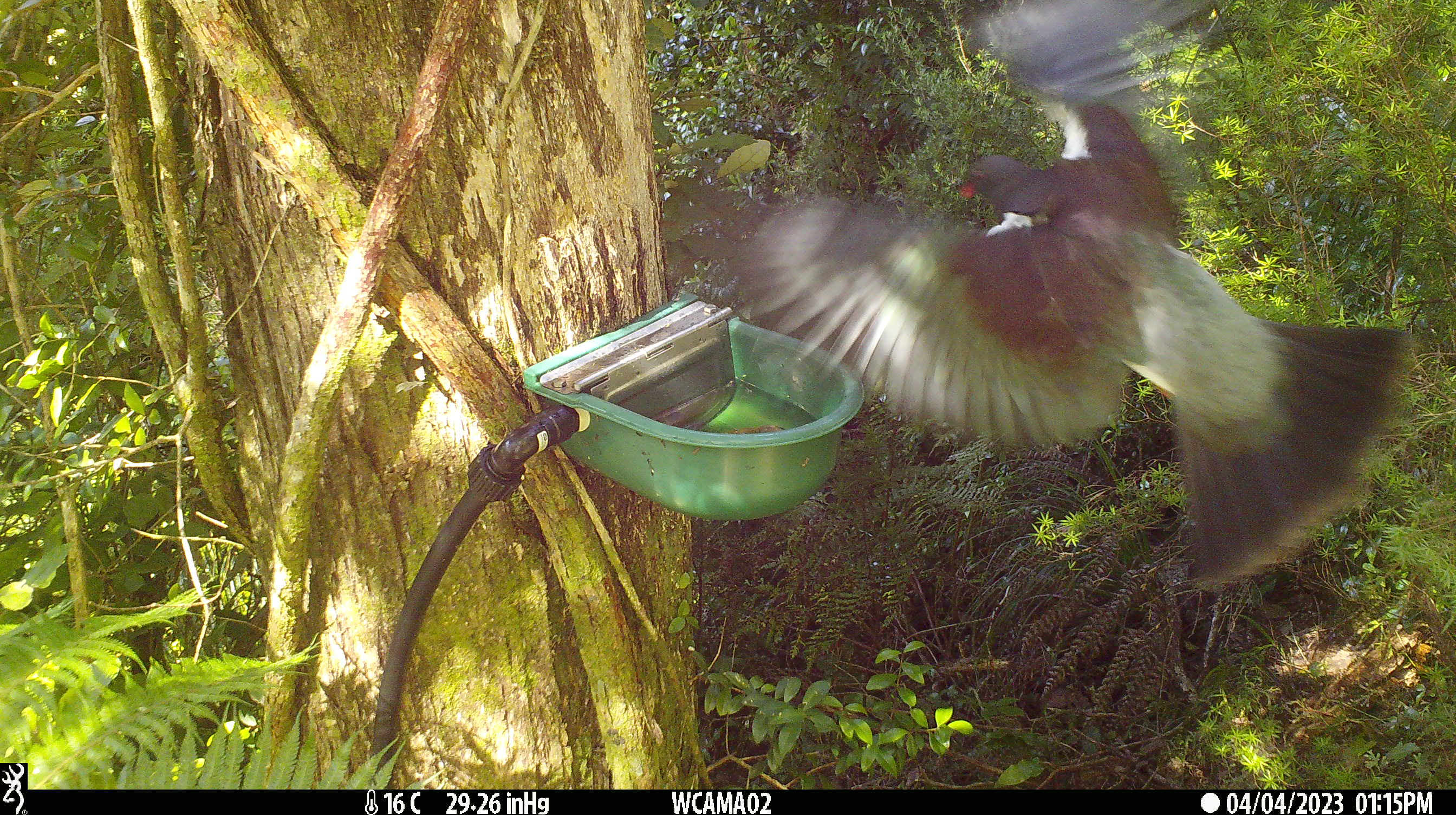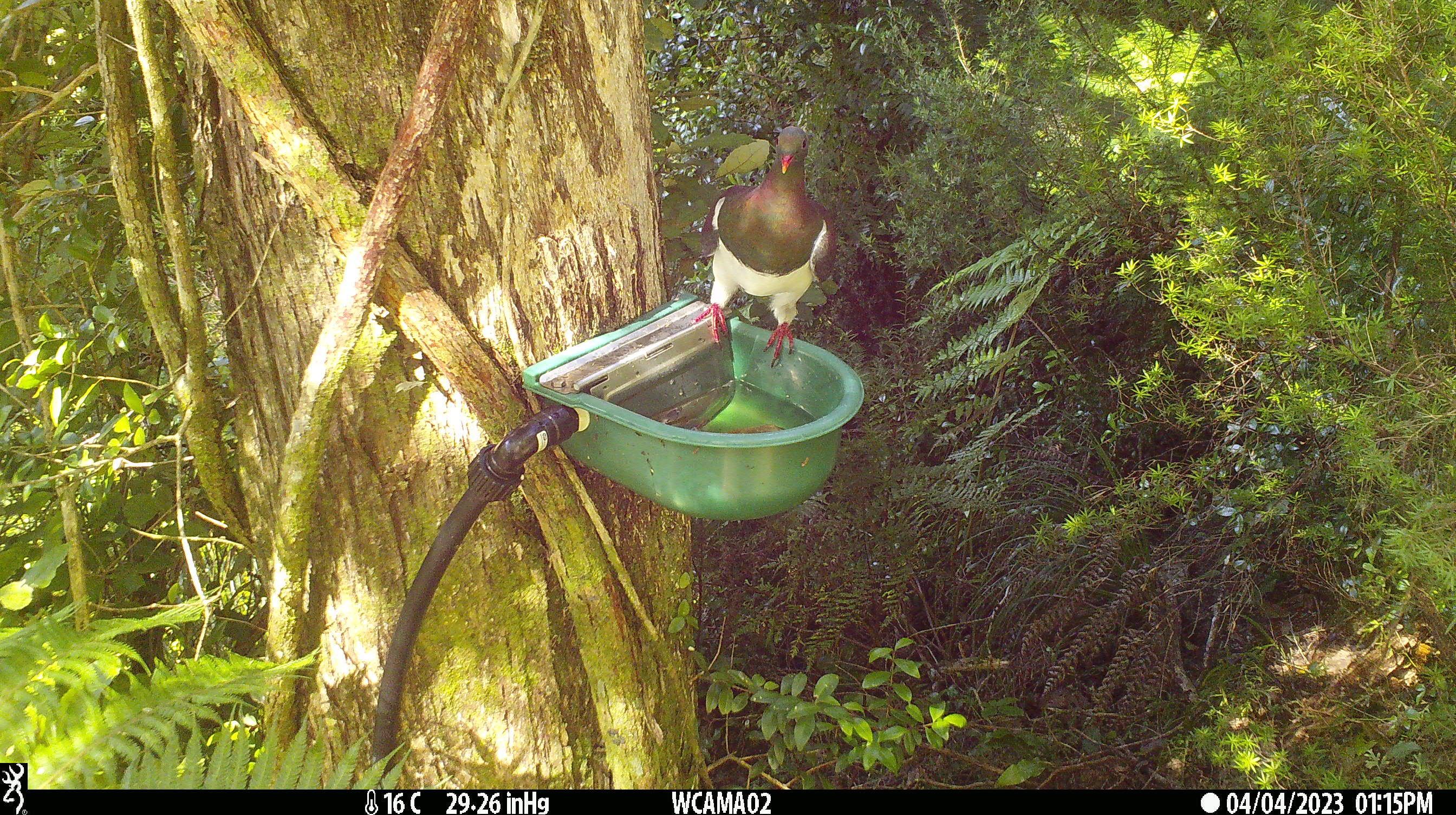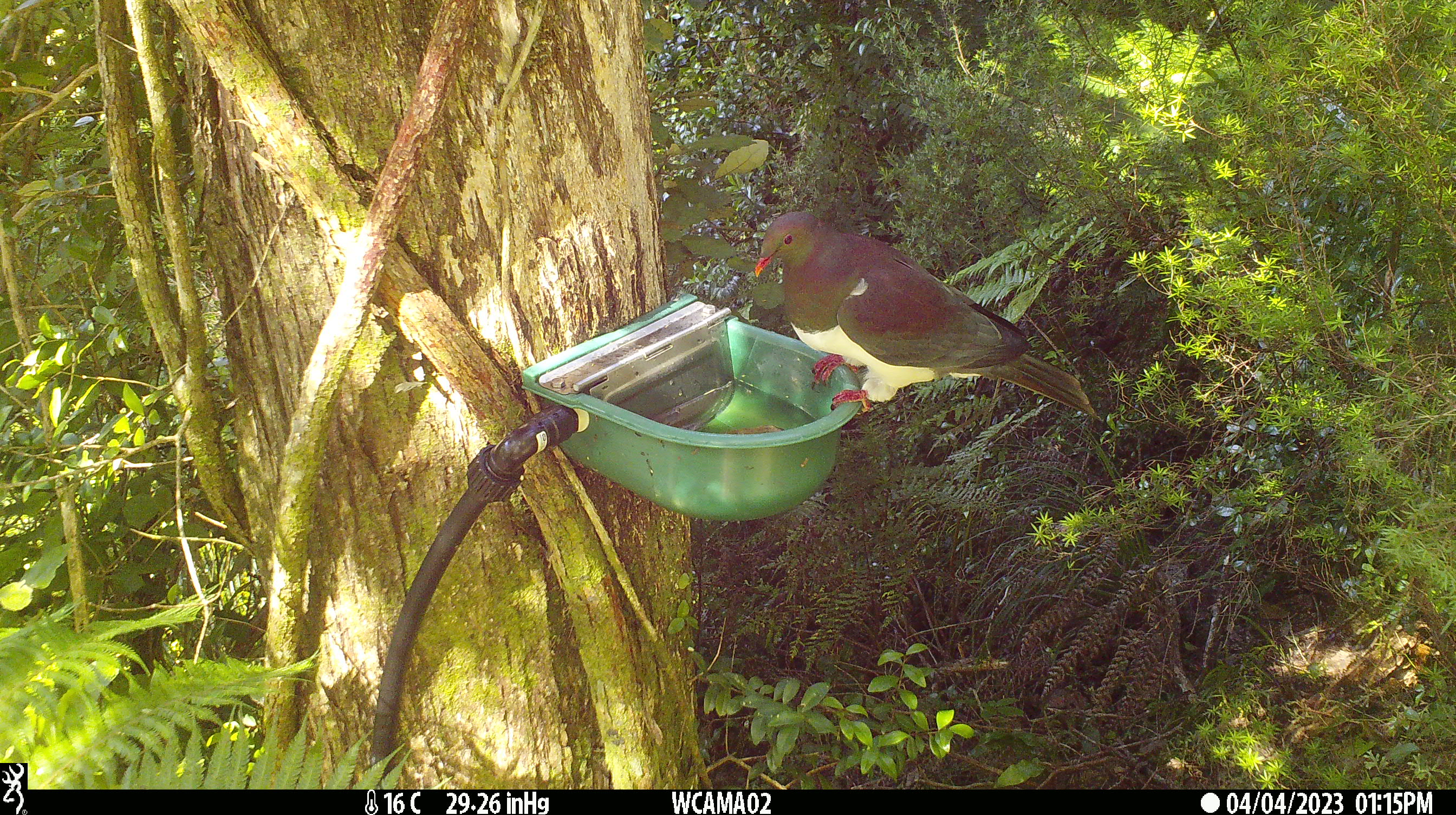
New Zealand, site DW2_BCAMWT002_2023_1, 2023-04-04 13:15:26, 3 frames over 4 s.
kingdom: Animalia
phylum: Chordata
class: Aves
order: Columbiformes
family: Columbidae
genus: Hemiphaga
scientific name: Hemiphaga novaeseelandiae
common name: new zealand pigeon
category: kereru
Kereru (new zealand pigeon) (Hemiphaga novaeseelandiae).